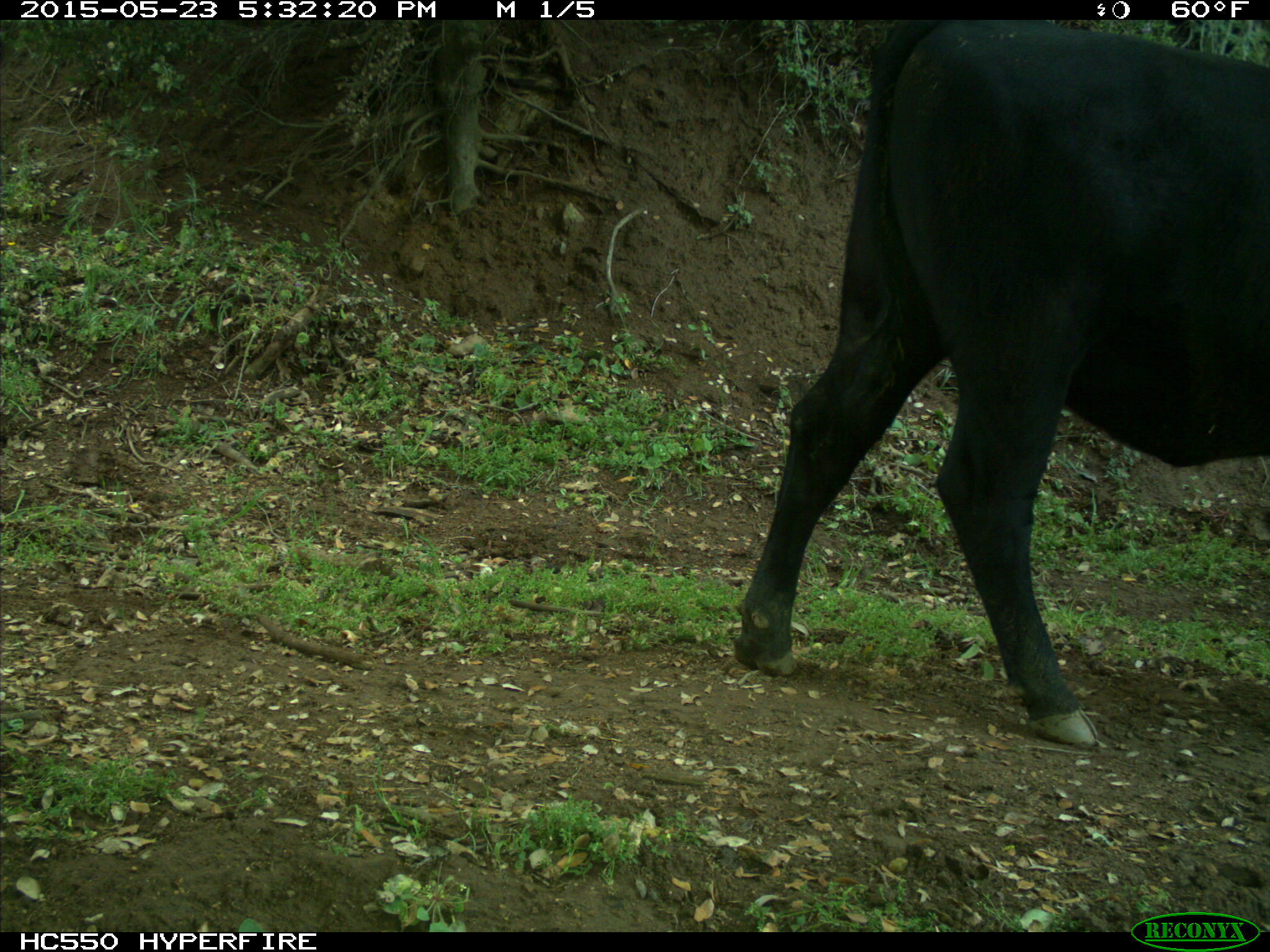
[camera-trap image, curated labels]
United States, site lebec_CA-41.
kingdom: Animalia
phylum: Chordata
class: Mammalia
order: Artiodactyla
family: Bovidae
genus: Bos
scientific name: Bos taurus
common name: domestic cow